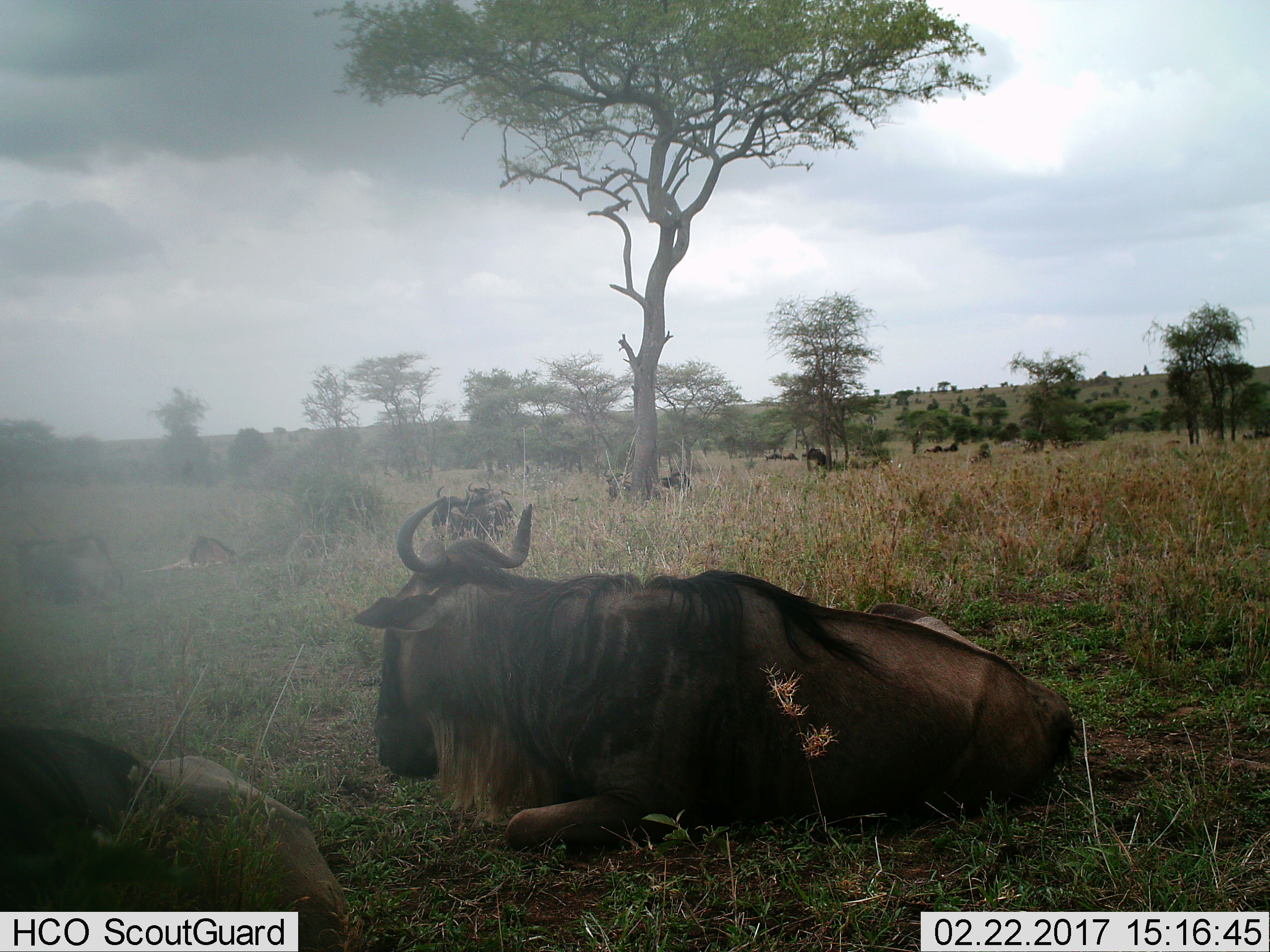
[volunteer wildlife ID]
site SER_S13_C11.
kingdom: Animalia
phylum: Chordata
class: Mammalia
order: Artiodactyla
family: Bovidae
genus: Connochaetes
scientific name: Connochaetes taurinus taurinus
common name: blue wildebeest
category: wildebeestblue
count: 6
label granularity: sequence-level